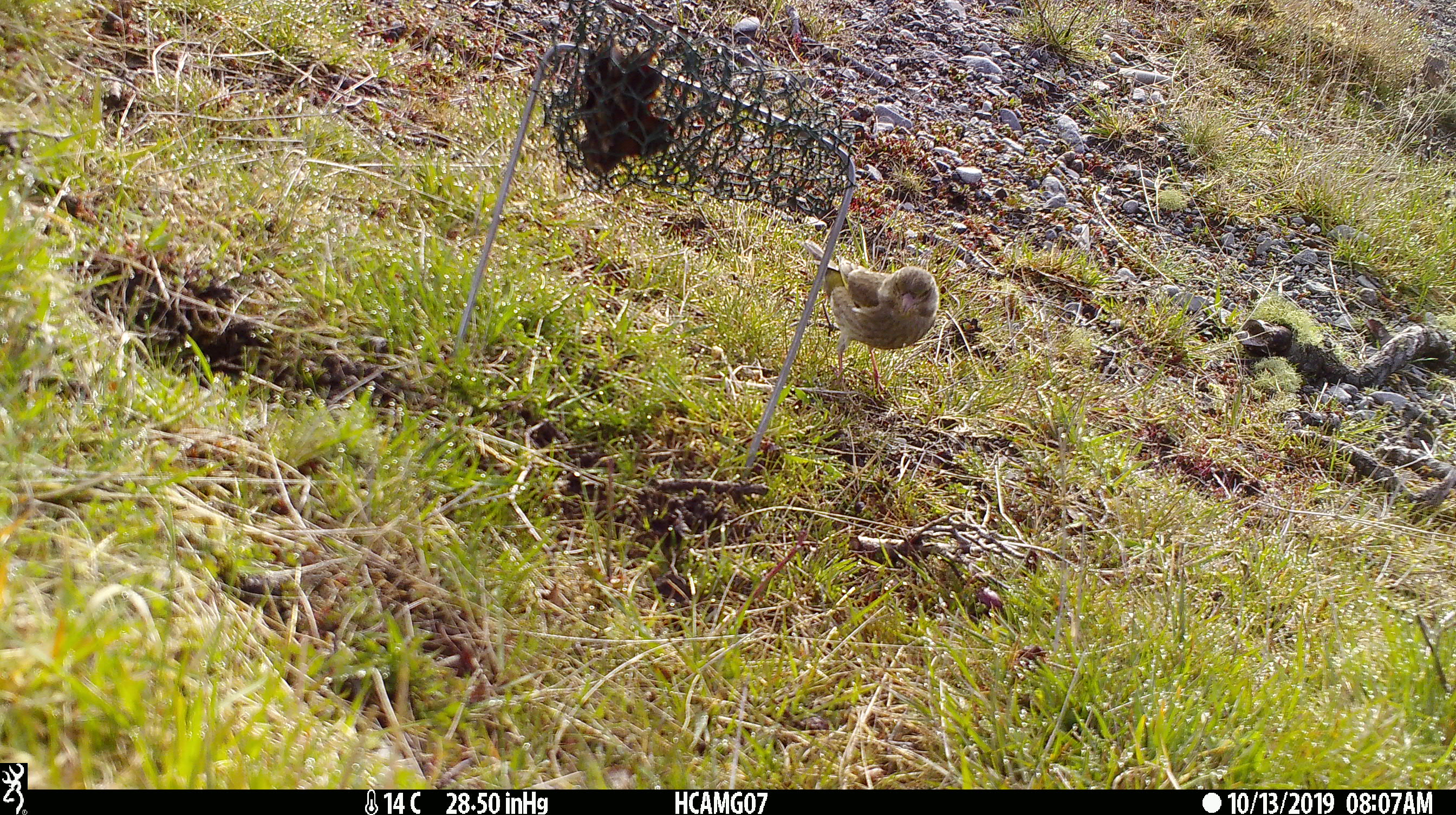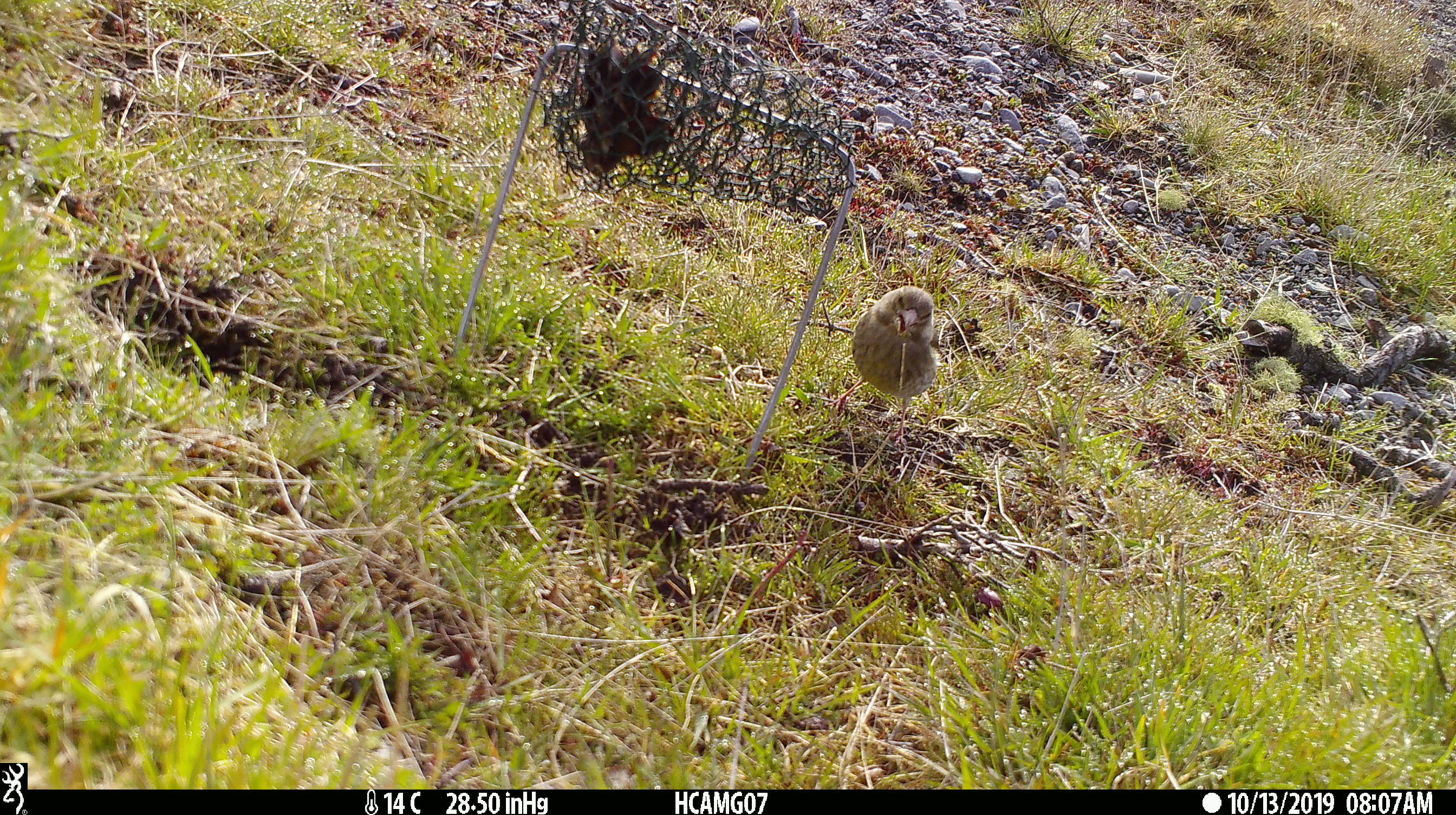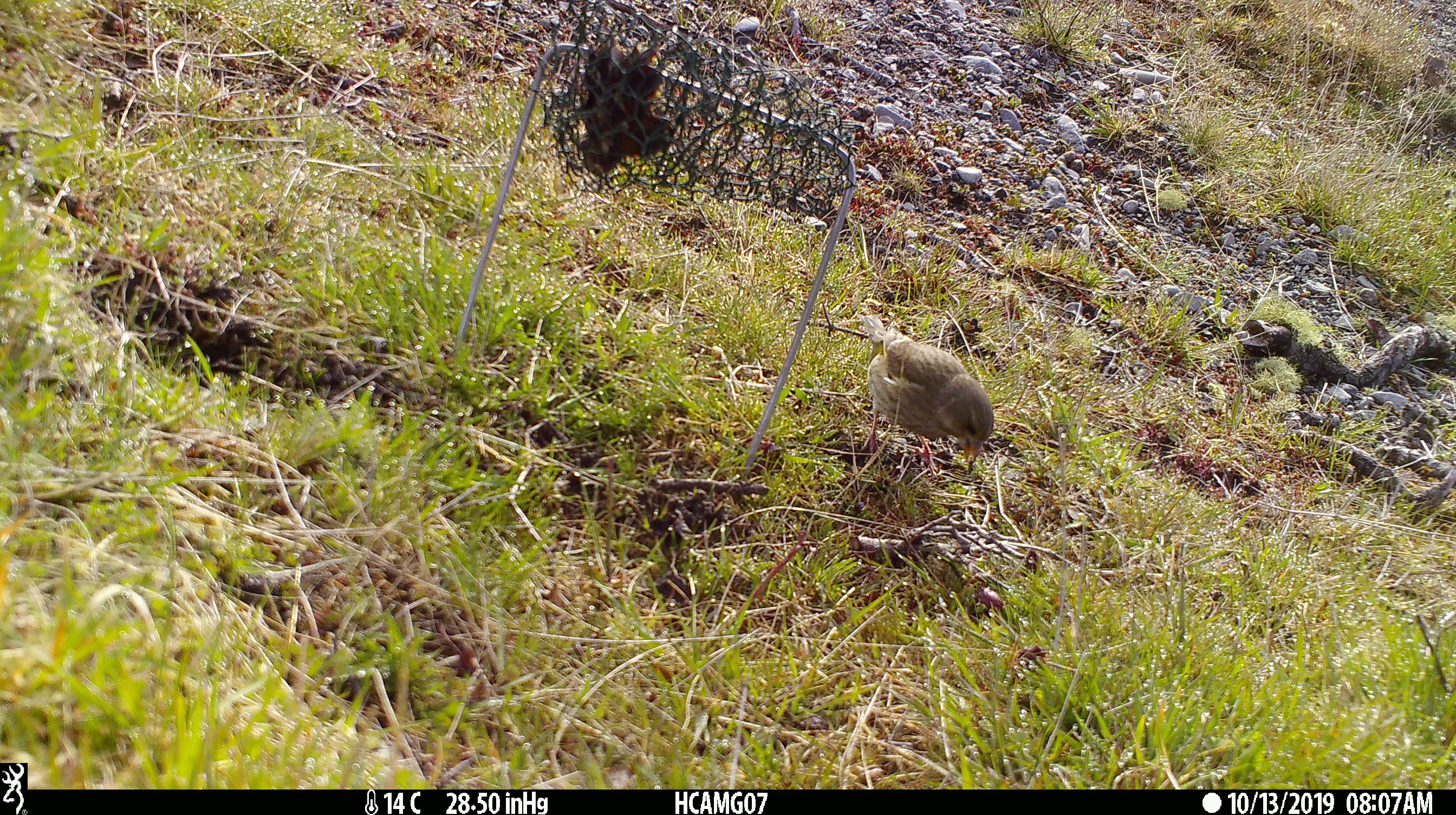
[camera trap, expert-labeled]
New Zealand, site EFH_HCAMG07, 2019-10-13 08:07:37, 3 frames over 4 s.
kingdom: Animalia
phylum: Chordata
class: Aves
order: Passeriformes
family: Fringillidae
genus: Chloris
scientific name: Chloris chloris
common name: greenfinch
Greenfinch (Chloris chloris).